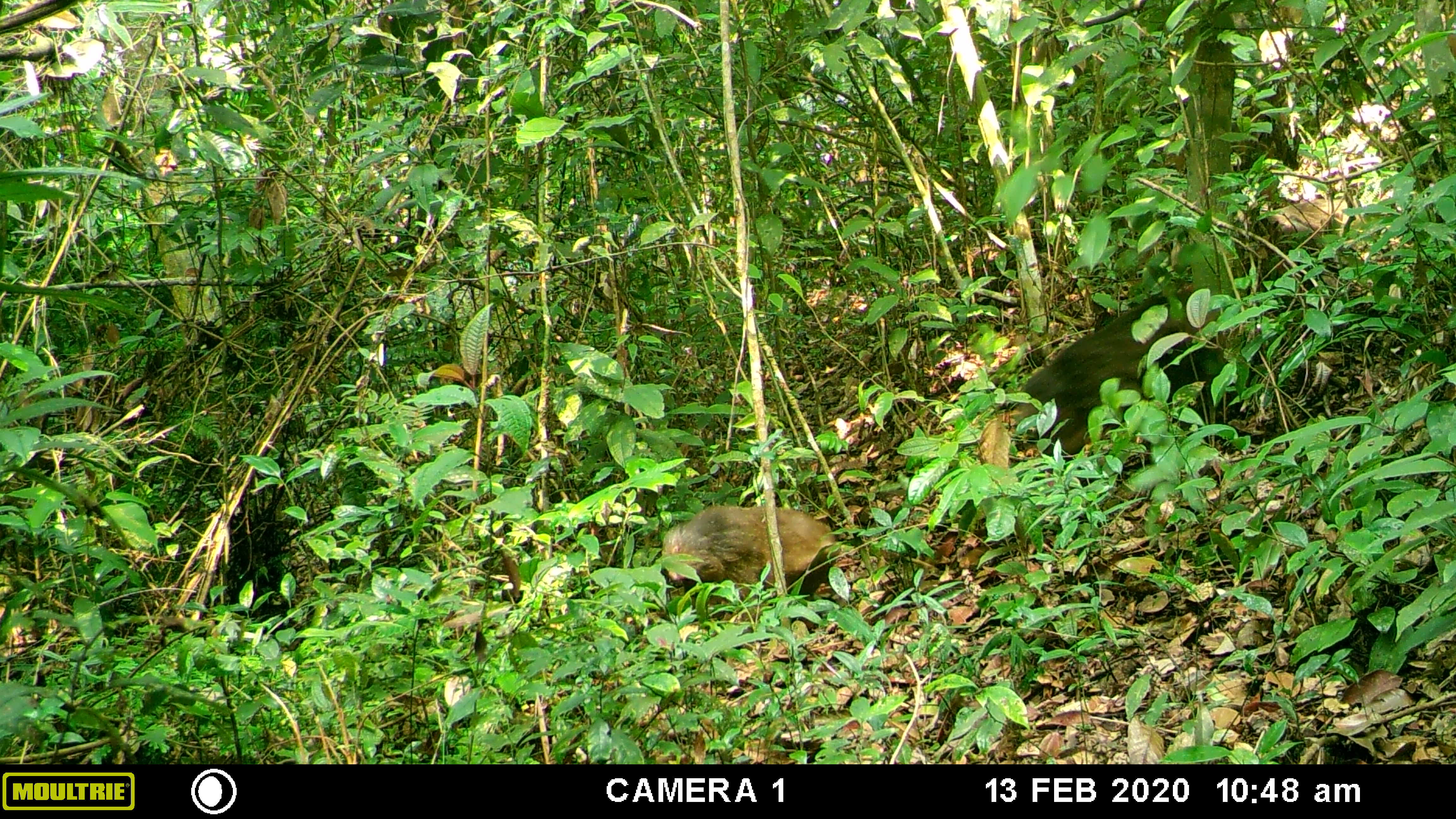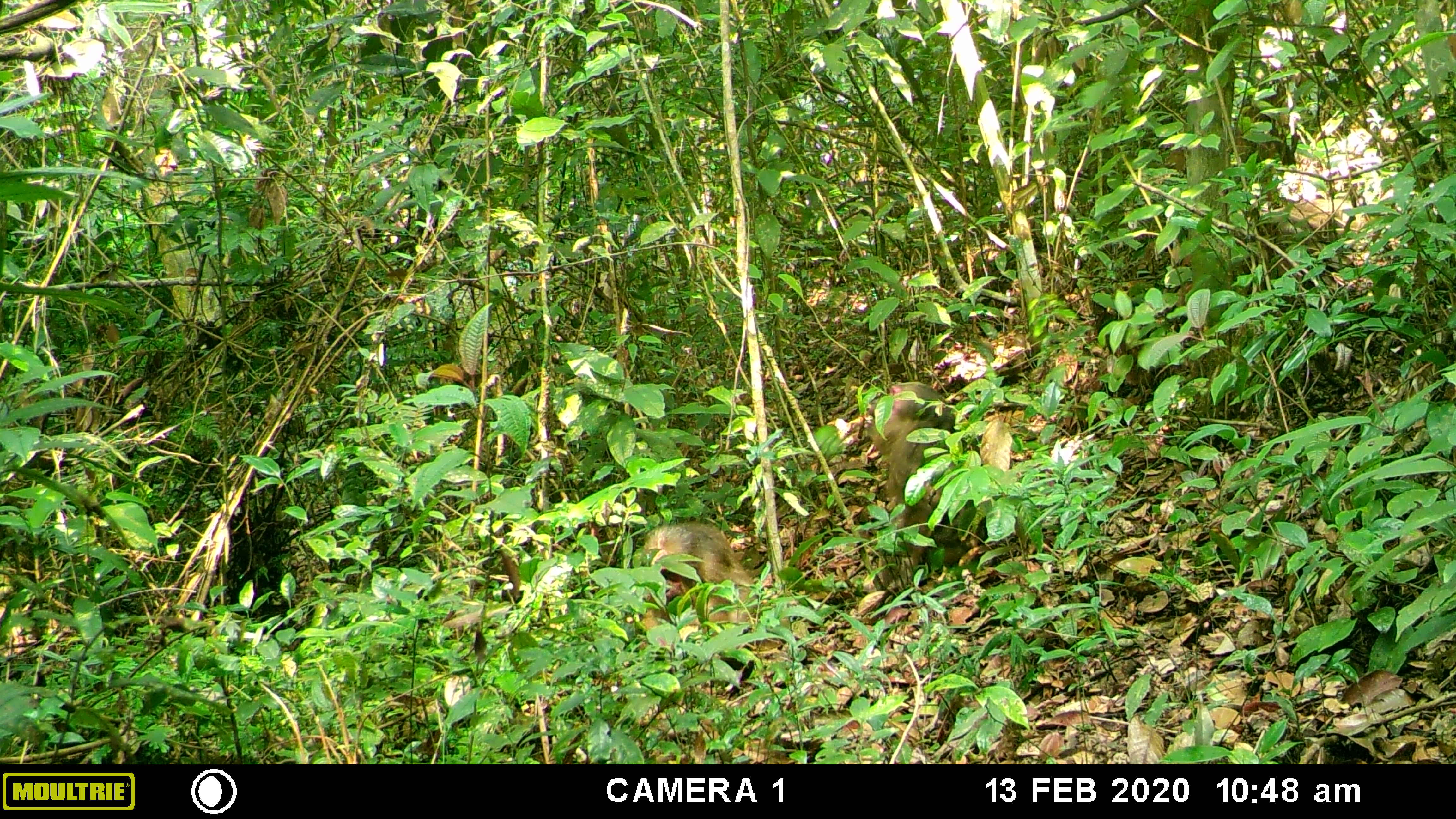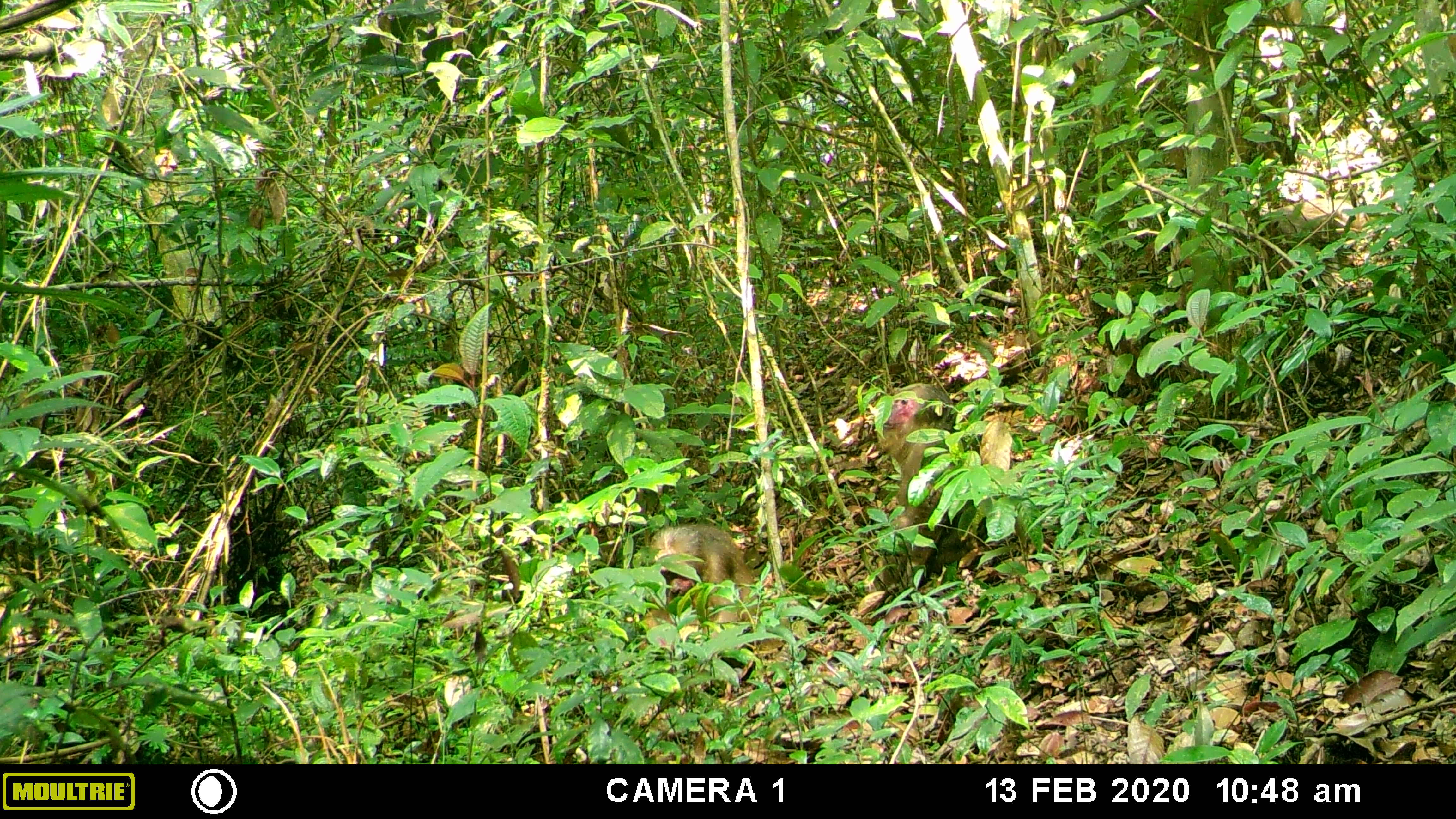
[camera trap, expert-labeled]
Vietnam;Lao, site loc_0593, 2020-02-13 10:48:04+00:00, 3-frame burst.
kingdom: Animalia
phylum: Chordata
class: Mammalia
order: Primates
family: Cercopithecidae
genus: Macaca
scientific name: Macaca arctoides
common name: stump-tailed macaque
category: stump tailed macaque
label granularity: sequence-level